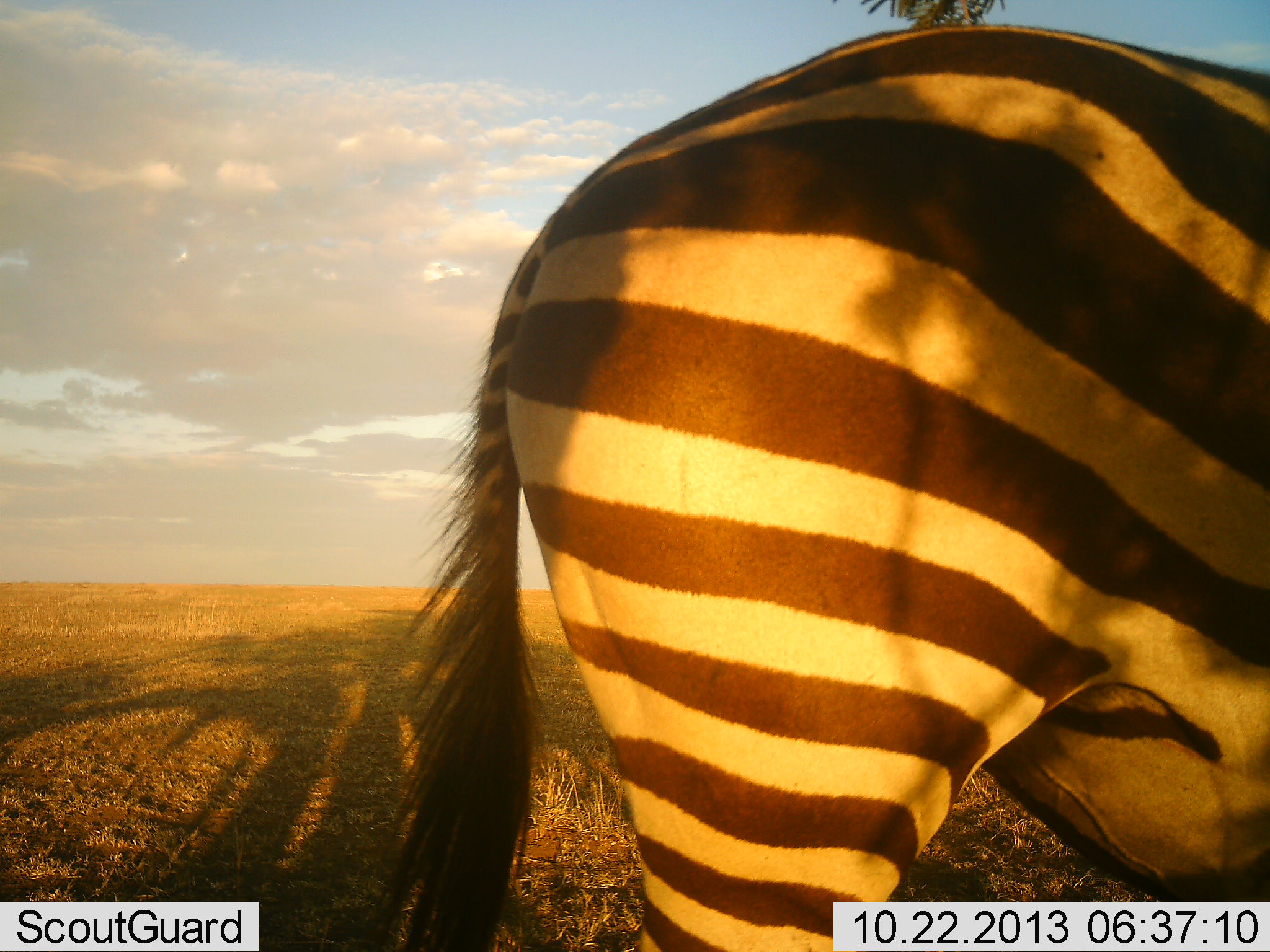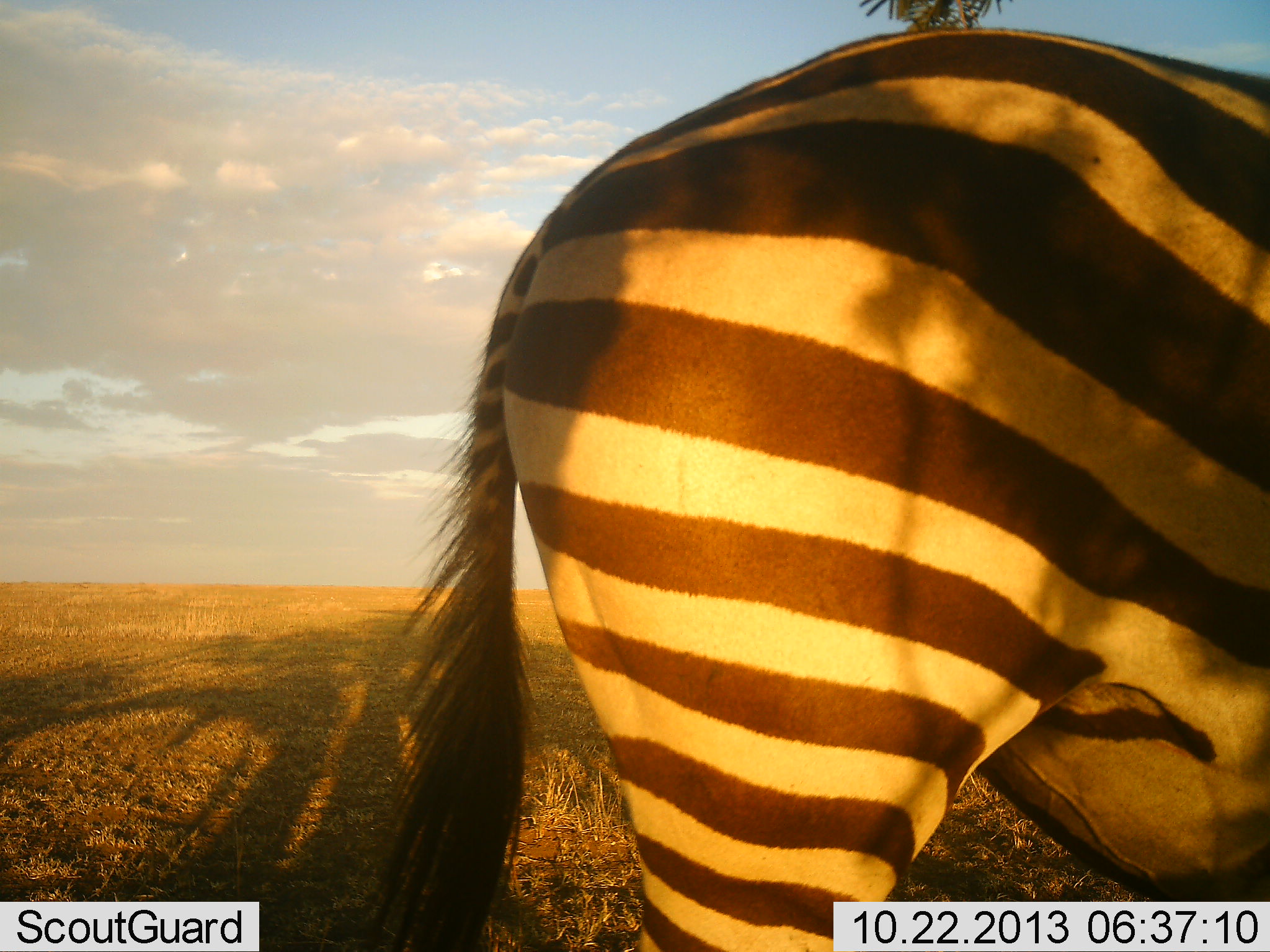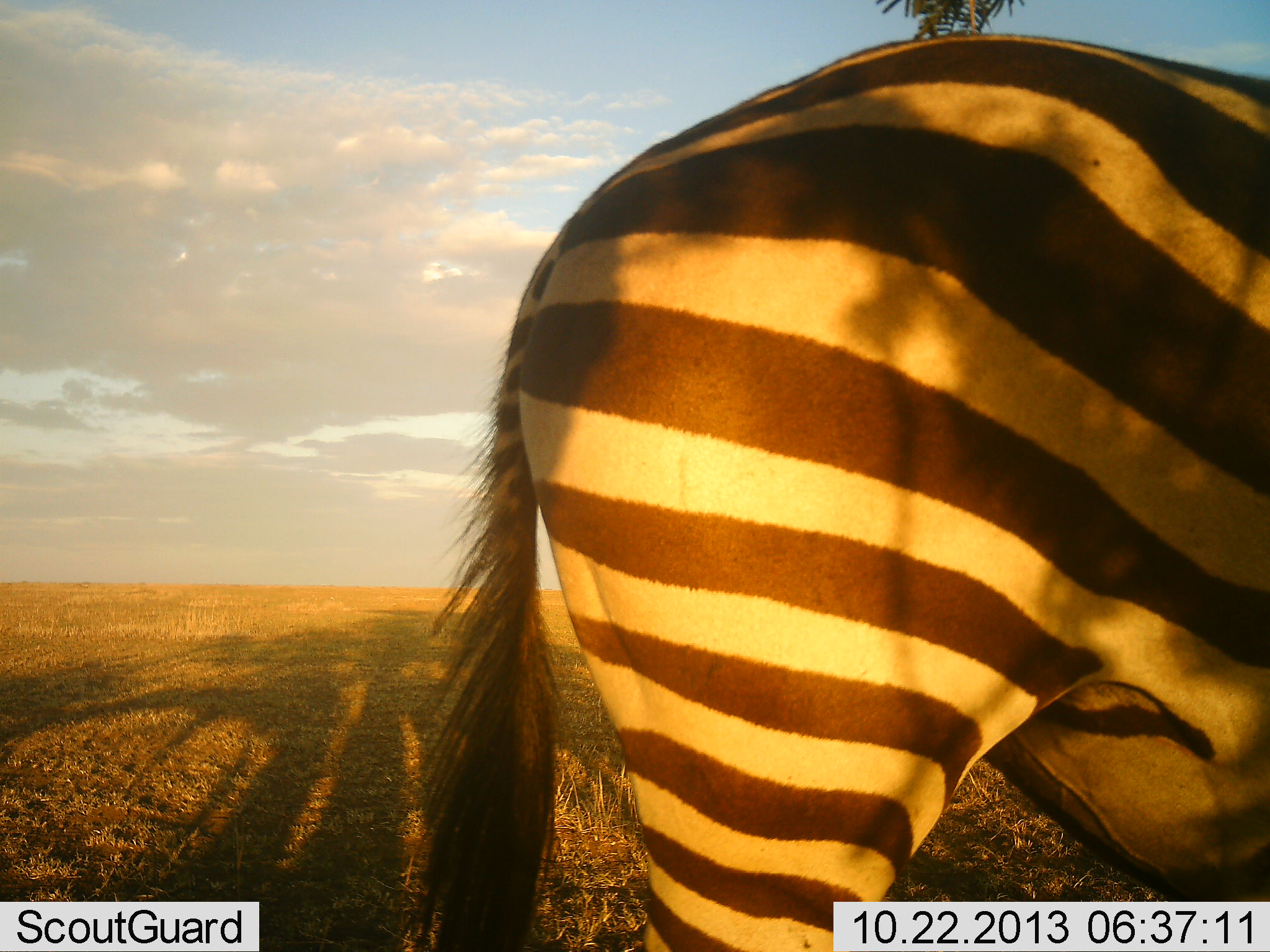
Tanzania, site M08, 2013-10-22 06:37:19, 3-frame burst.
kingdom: Animalia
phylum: Chordata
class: Mammalia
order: Perissodactyla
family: Equidae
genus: Equus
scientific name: Equus quagga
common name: plains zebra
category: zebra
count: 1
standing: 100%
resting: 0%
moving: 0%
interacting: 0%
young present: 0%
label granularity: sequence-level